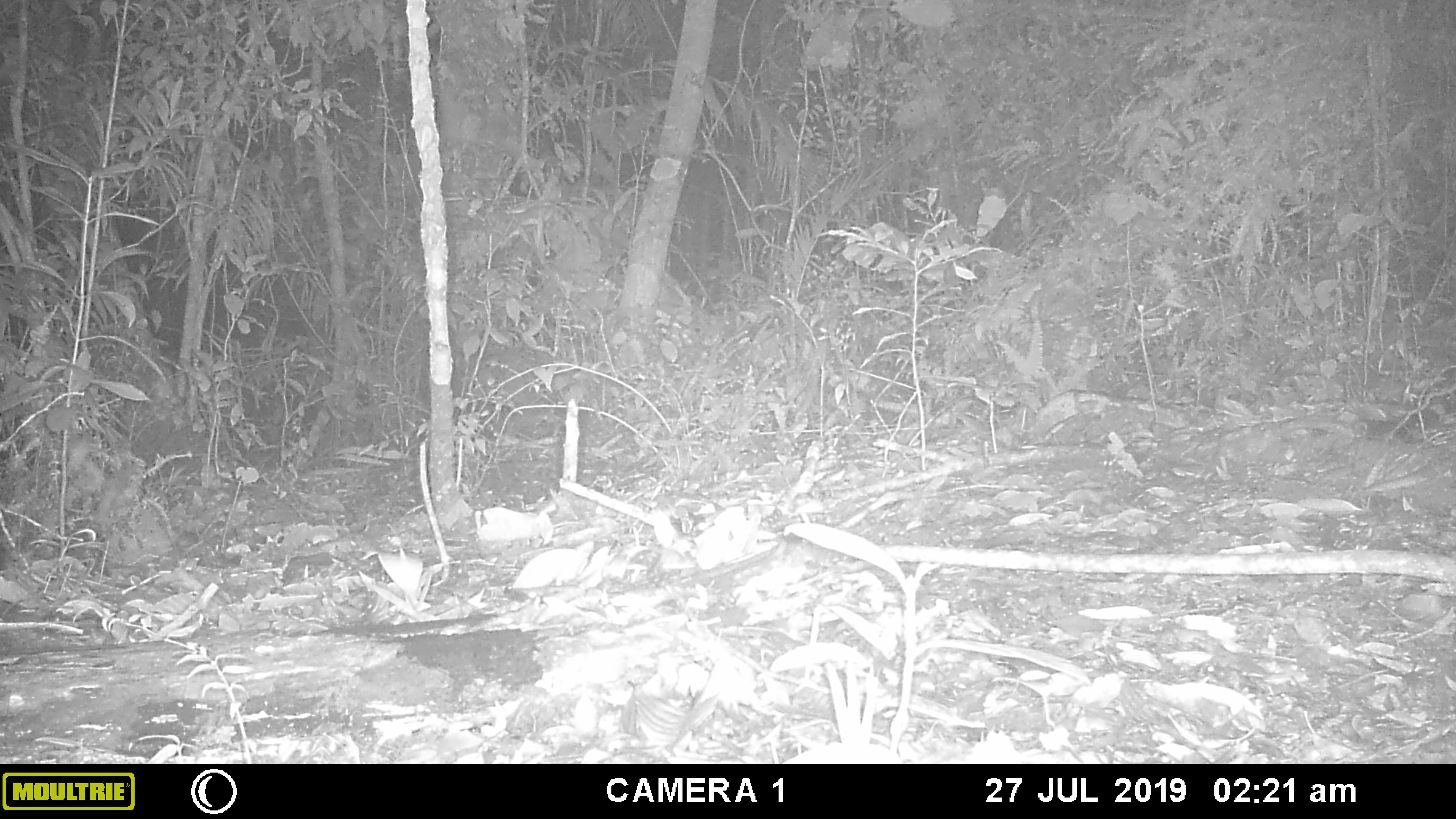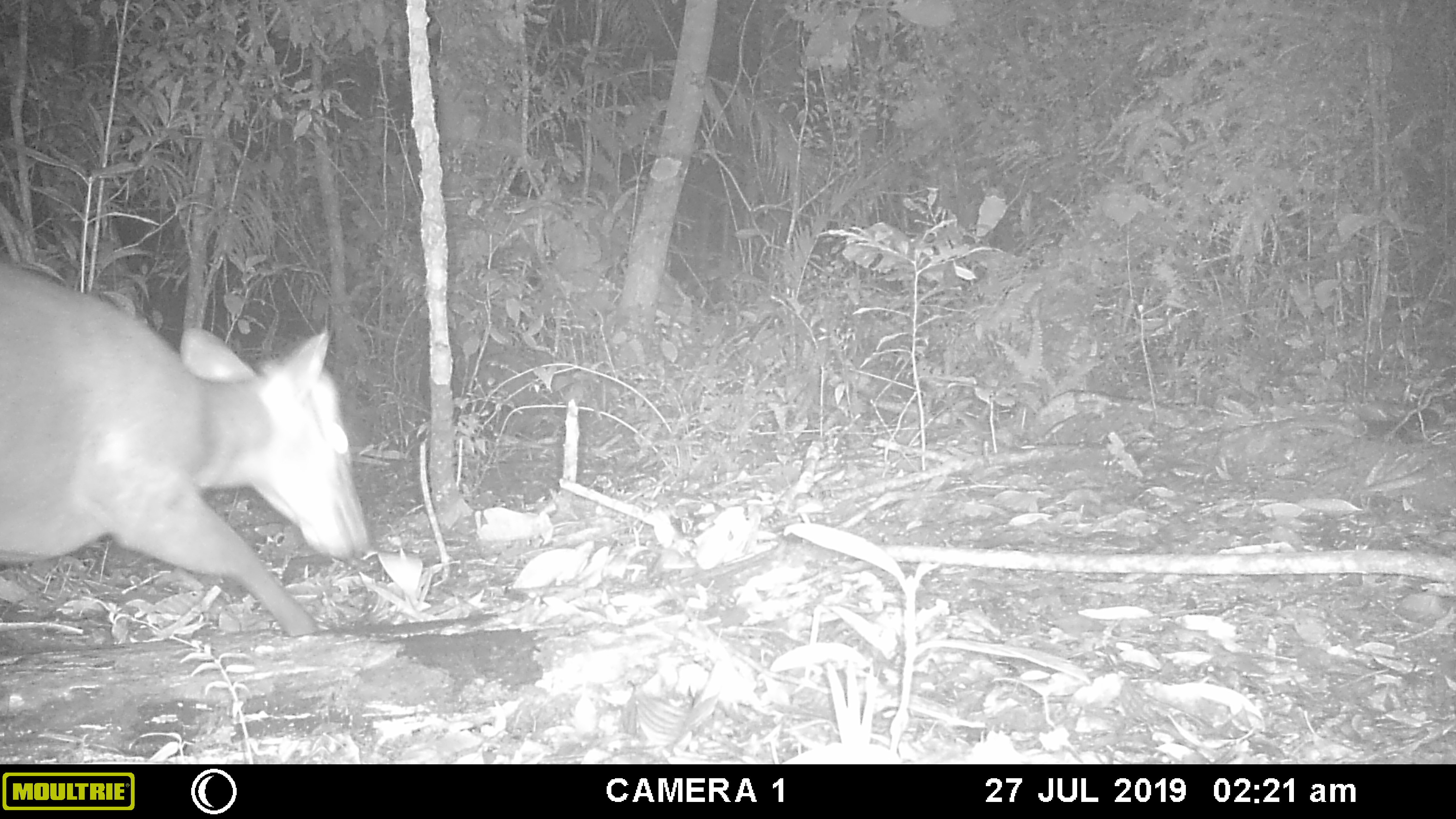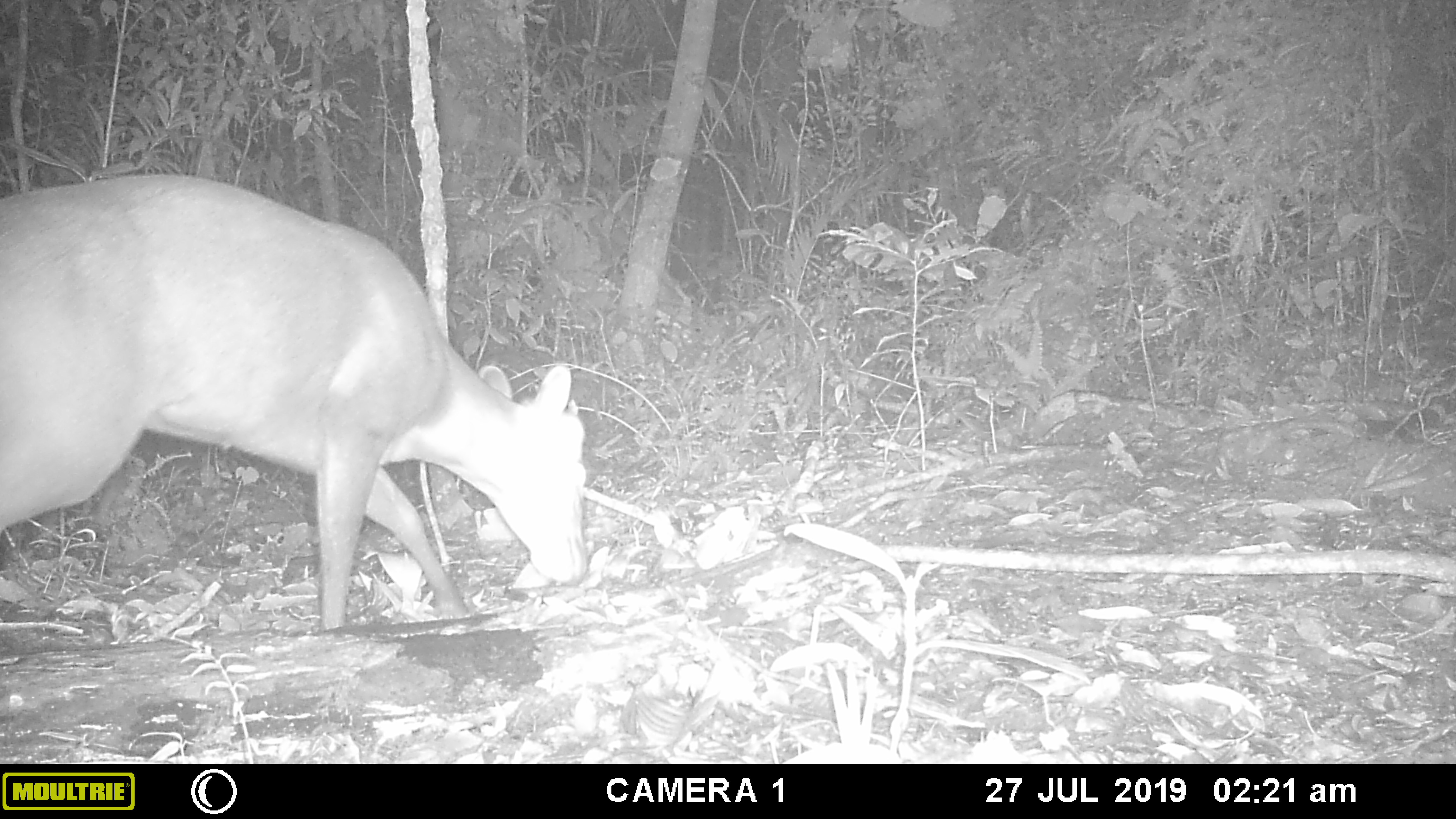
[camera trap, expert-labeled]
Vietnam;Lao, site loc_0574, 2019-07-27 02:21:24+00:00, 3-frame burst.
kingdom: Animalia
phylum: Chordata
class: Mammalia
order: Artiodactyla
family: Cervidae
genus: Muntiacus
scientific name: Muntiacus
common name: muntjacs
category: unidentified muntjac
Unidentified muntjac (muntjacs) (Muntiacus). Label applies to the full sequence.